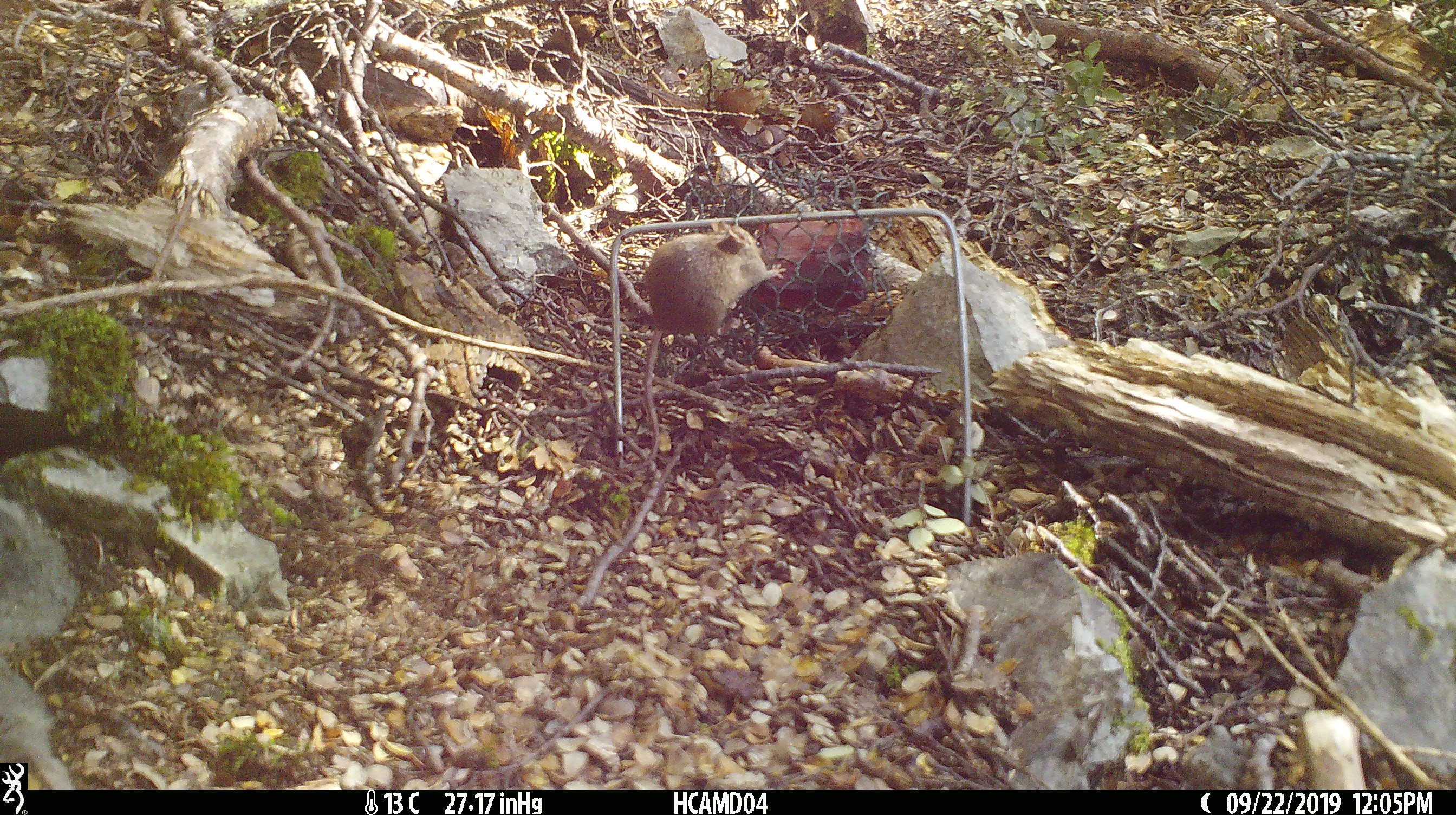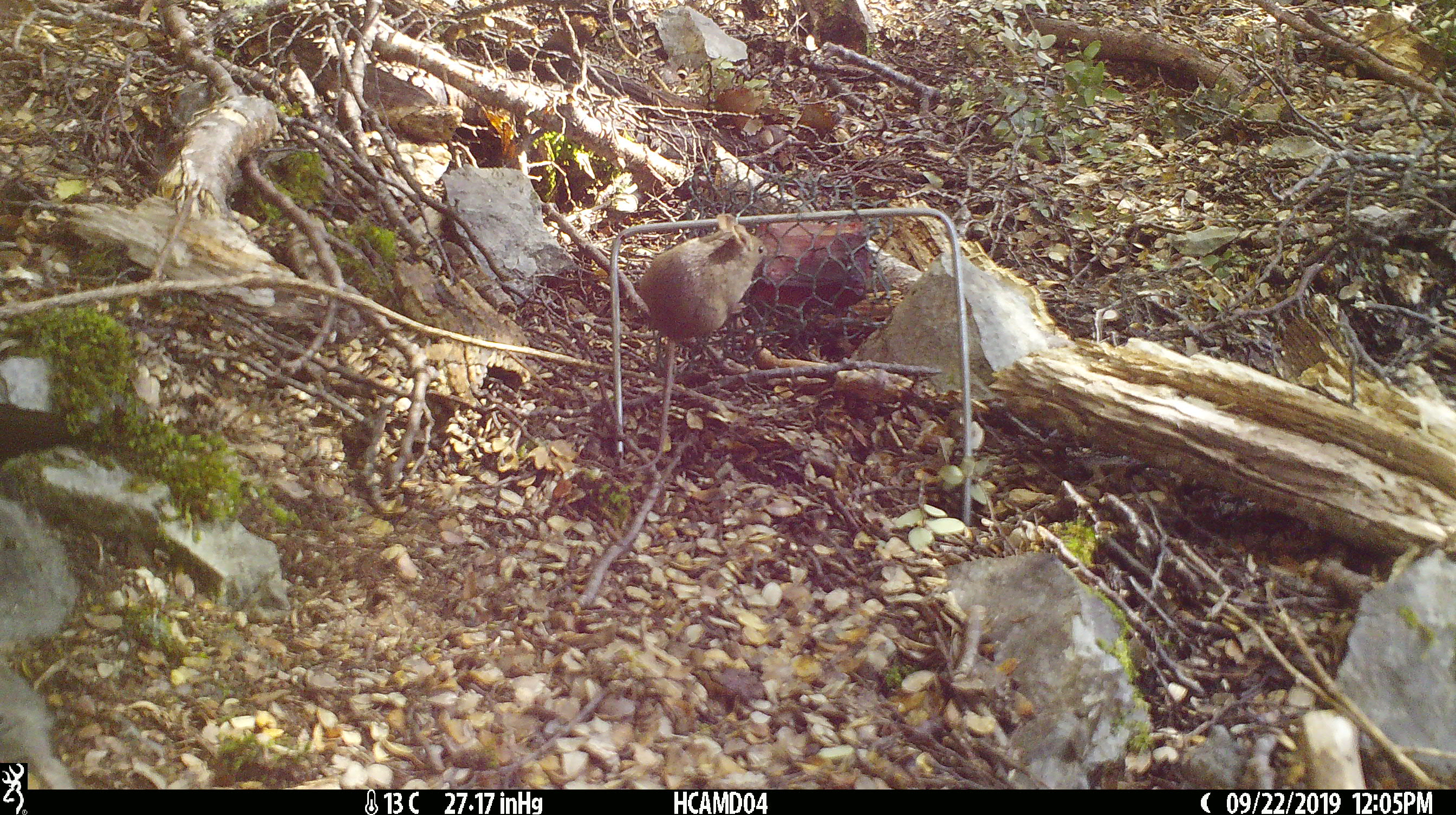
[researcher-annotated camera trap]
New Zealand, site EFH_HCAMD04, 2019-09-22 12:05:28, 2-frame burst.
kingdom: Animalia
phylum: Chordata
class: Mammalia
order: Rodentia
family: Muridae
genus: Mus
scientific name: Mus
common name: mouse